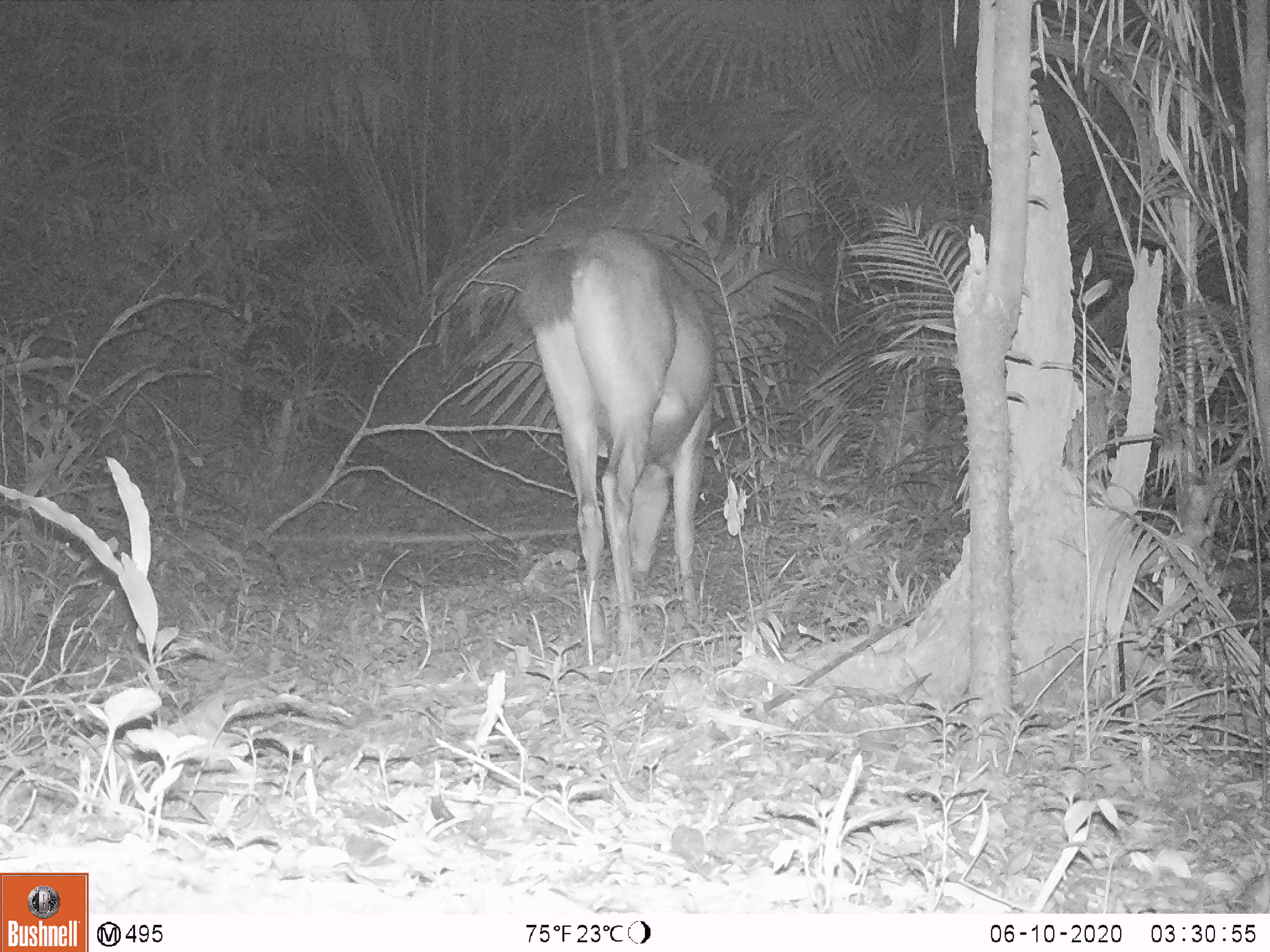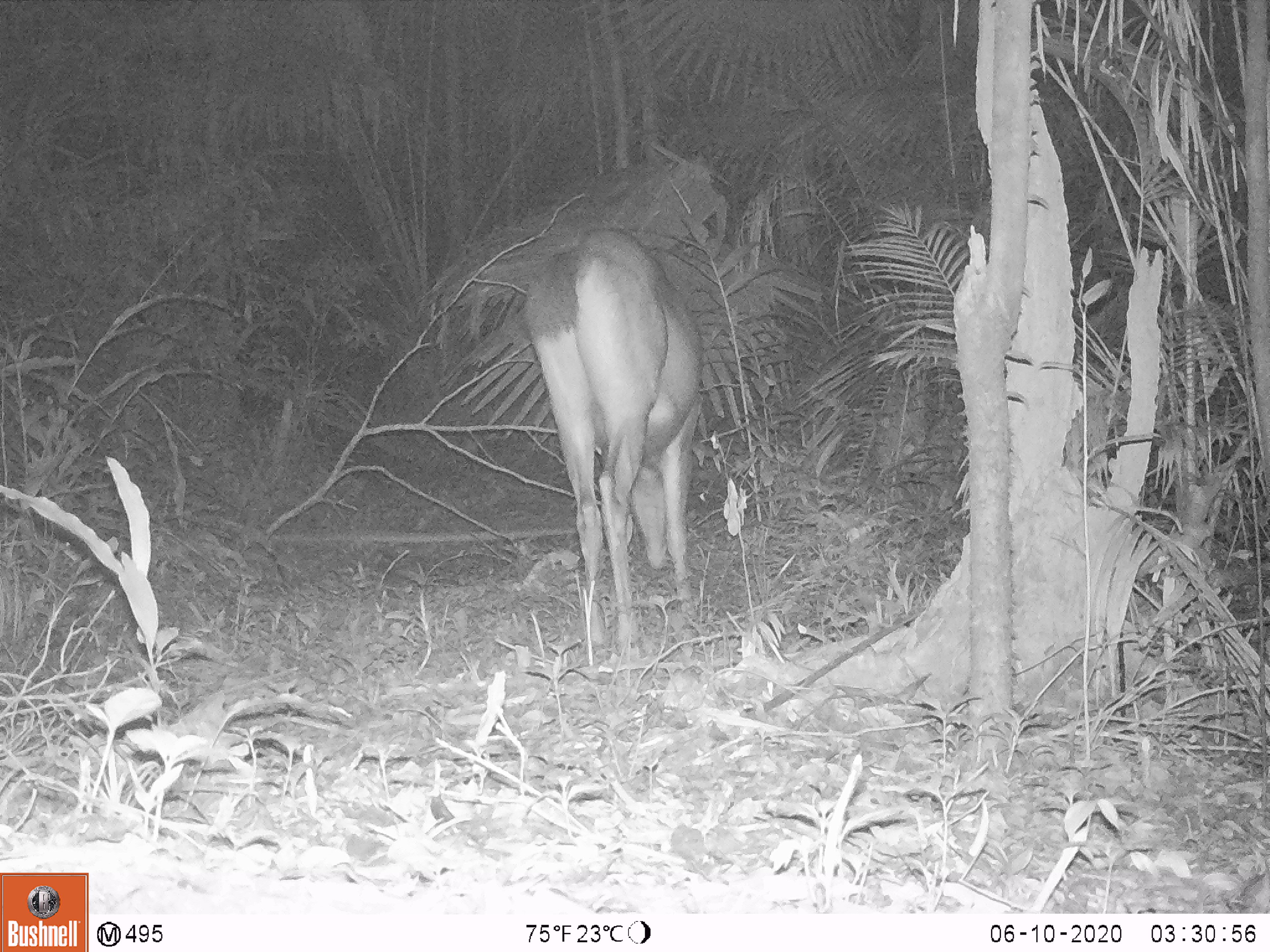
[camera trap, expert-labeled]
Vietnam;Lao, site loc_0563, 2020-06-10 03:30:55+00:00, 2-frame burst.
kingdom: Animalia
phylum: Chordata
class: Mammalia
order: Artiodactyla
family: Cervidae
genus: Rusa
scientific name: Rusa unicolor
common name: sambar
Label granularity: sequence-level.